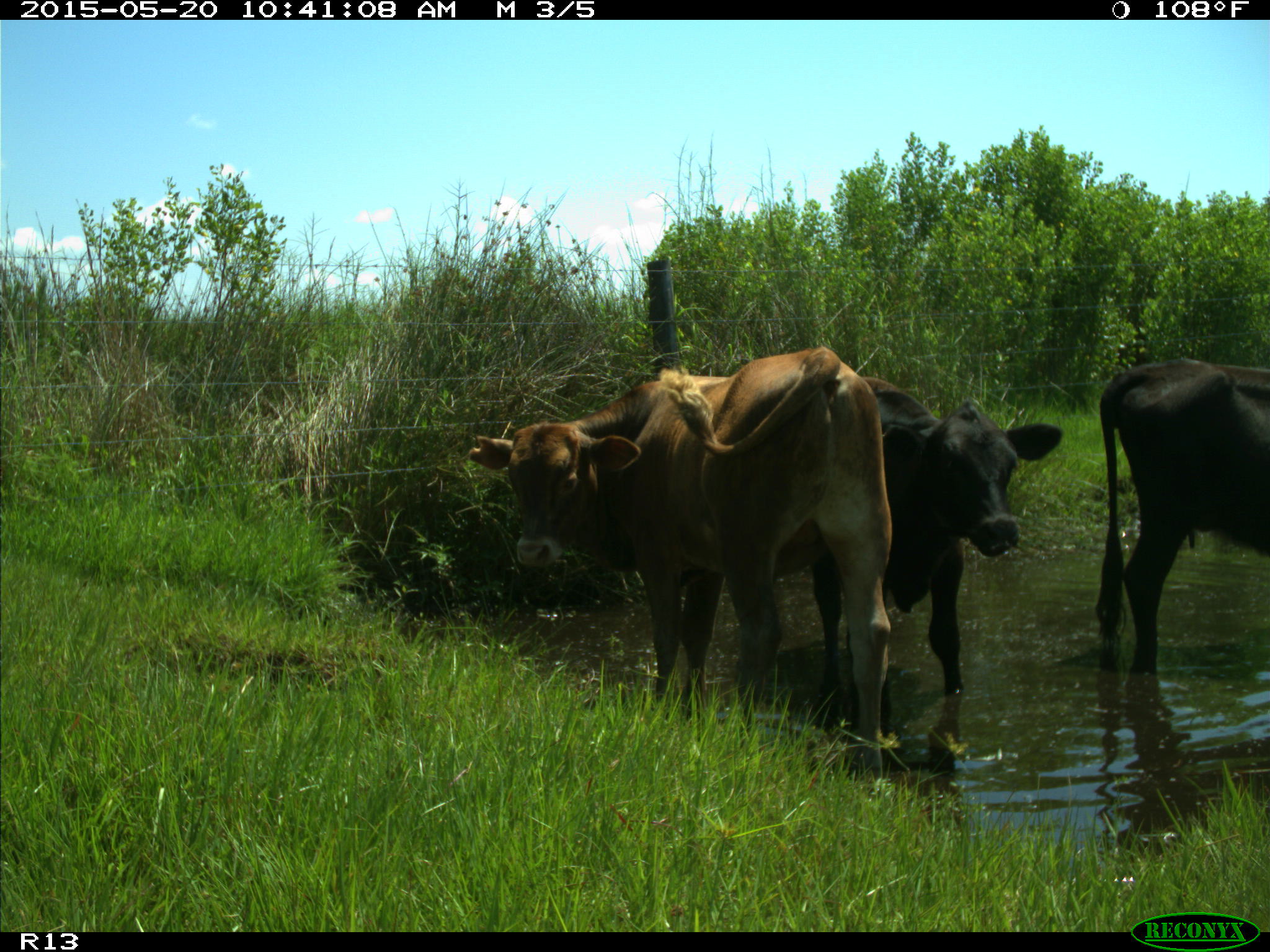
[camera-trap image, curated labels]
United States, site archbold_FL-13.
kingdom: Animalia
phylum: Chordata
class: Mammalia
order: Artiodactyla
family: Bovidae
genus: Bos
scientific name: Bos taurus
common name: domestic cow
Bos taurus (domestic cow).